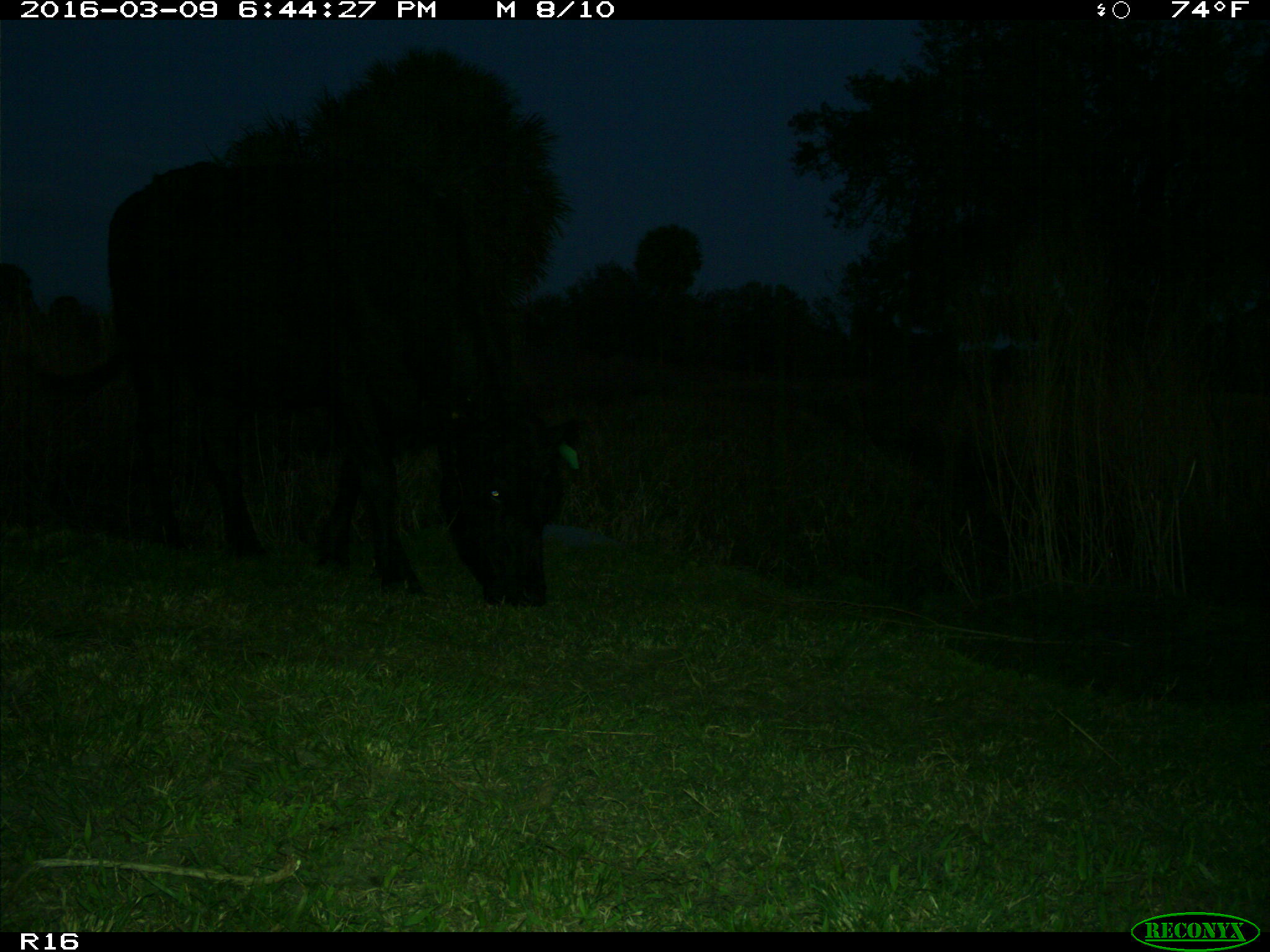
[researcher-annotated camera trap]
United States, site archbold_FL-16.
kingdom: Animalia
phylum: Chordata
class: Mammalia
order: Artiodactyla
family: Bovidae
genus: Bos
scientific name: Bos taurus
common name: domestic cow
Bos taurus (domestic cow).